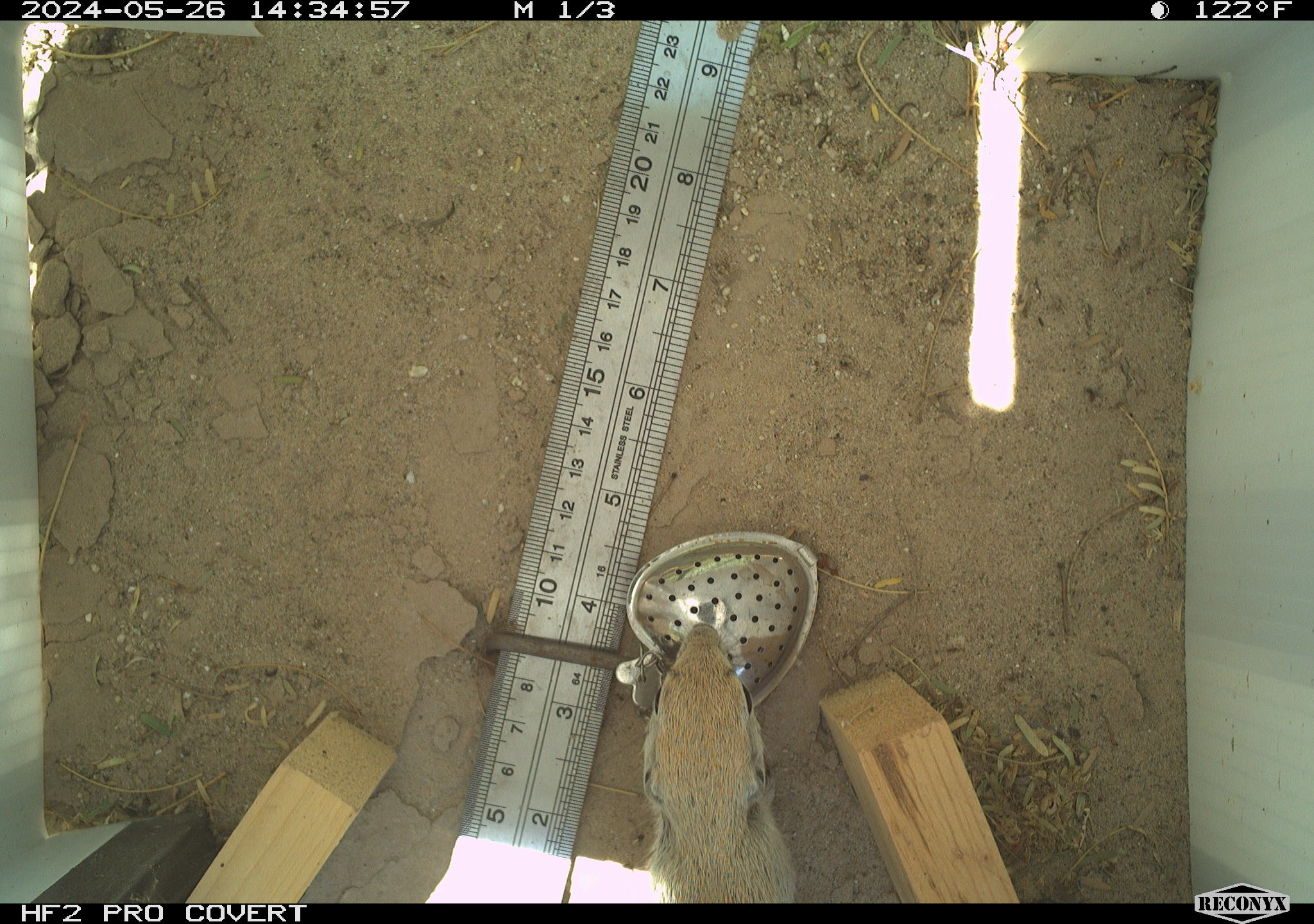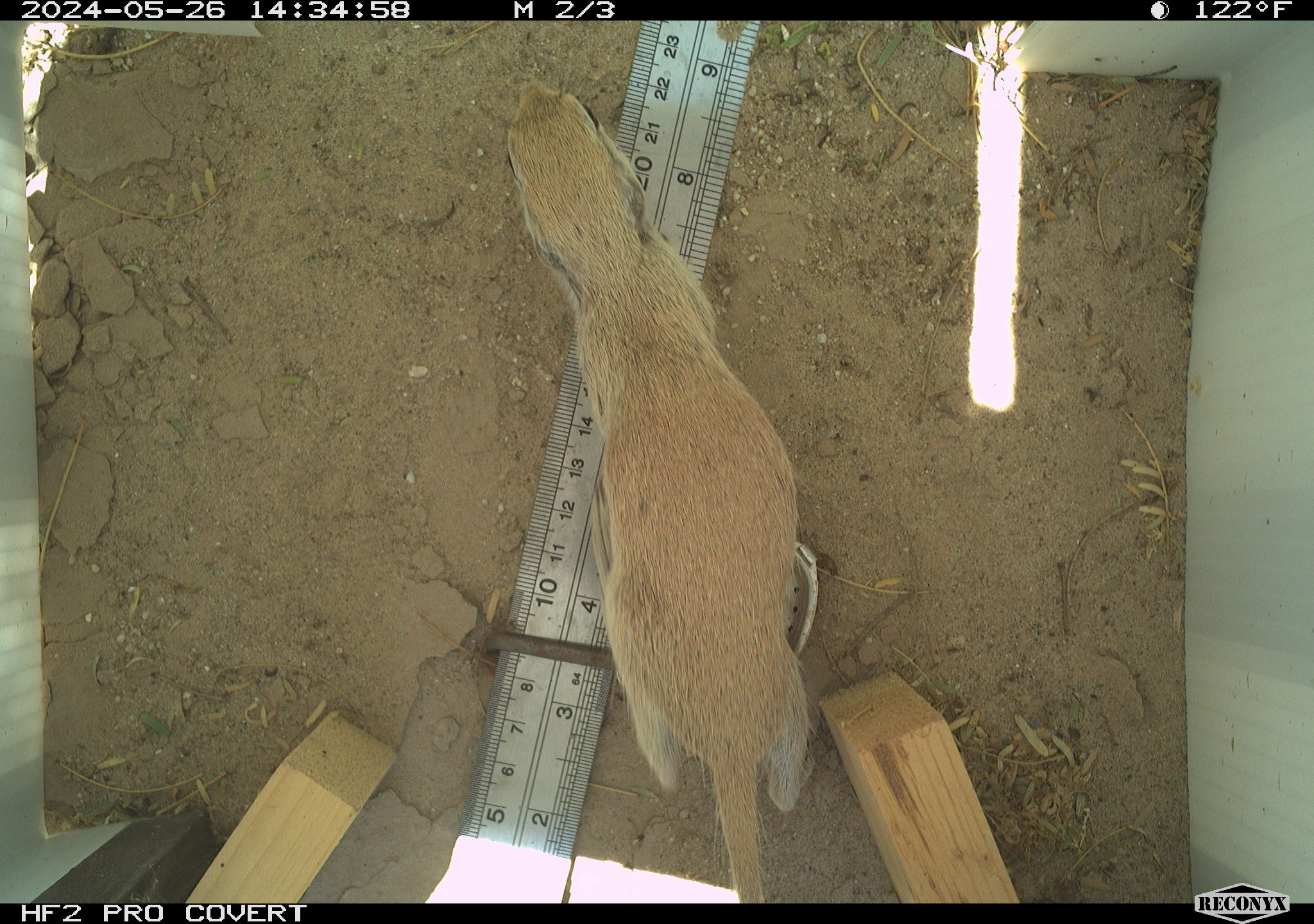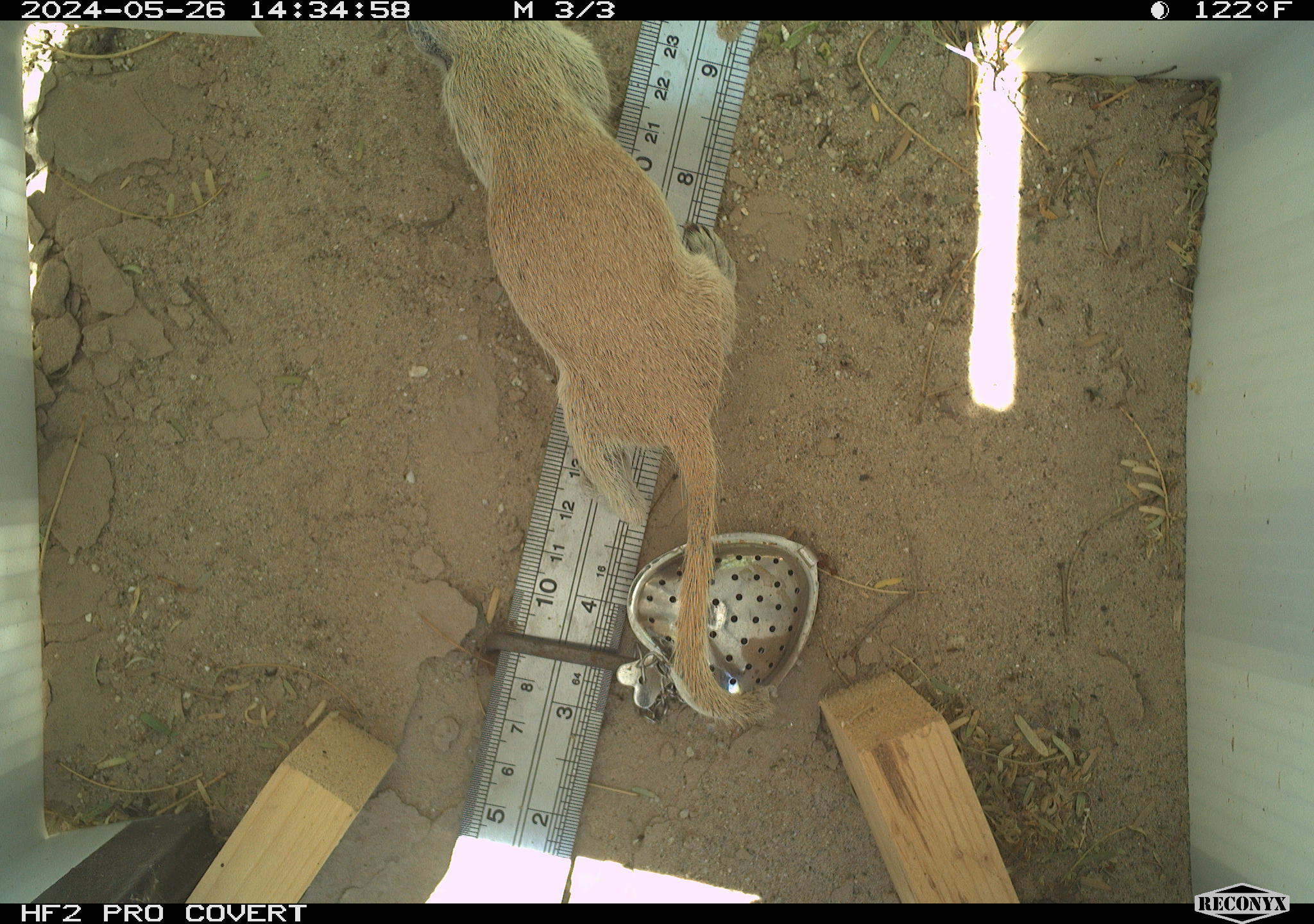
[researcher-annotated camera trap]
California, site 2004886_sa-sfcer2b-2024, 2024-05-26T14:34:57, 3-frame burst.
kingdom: Animalia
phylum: Chordata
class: Mammalia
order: Rodentia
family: Sciuridae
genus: Xerospermophilus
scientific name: Xerospermophilus tereticaudus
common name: round-tailed ground squirrel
Round-tailed ground squirrel (Xerospermophilus tereticaudus).